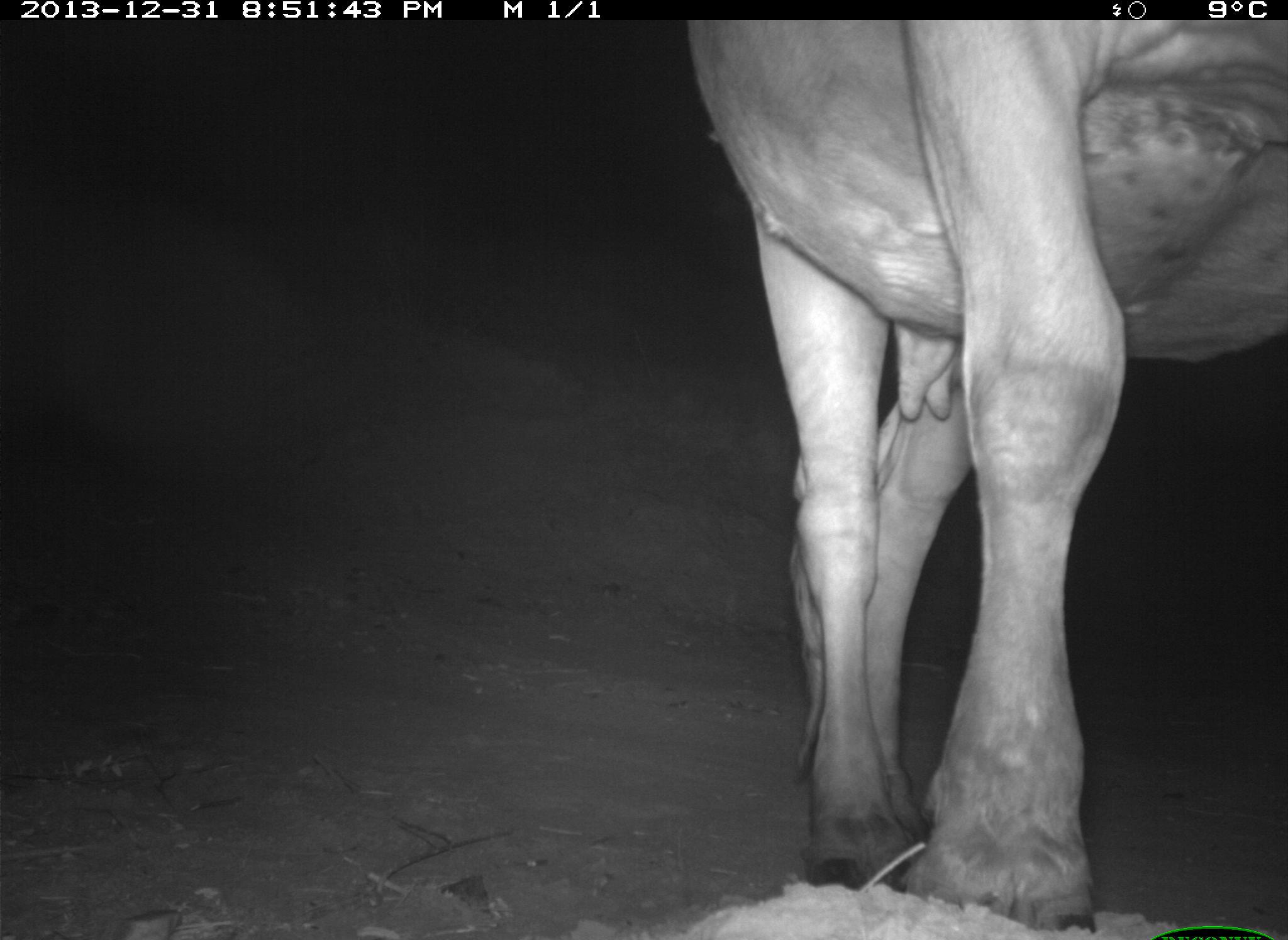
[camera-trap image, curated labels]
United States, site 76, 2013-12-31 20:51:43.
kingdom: Animalia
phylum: Chordata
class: Mammalia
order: Artiodactyla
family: Bovidae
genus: Bos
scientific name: Bos taurus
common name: cow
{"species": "cow (Bos taurus)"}